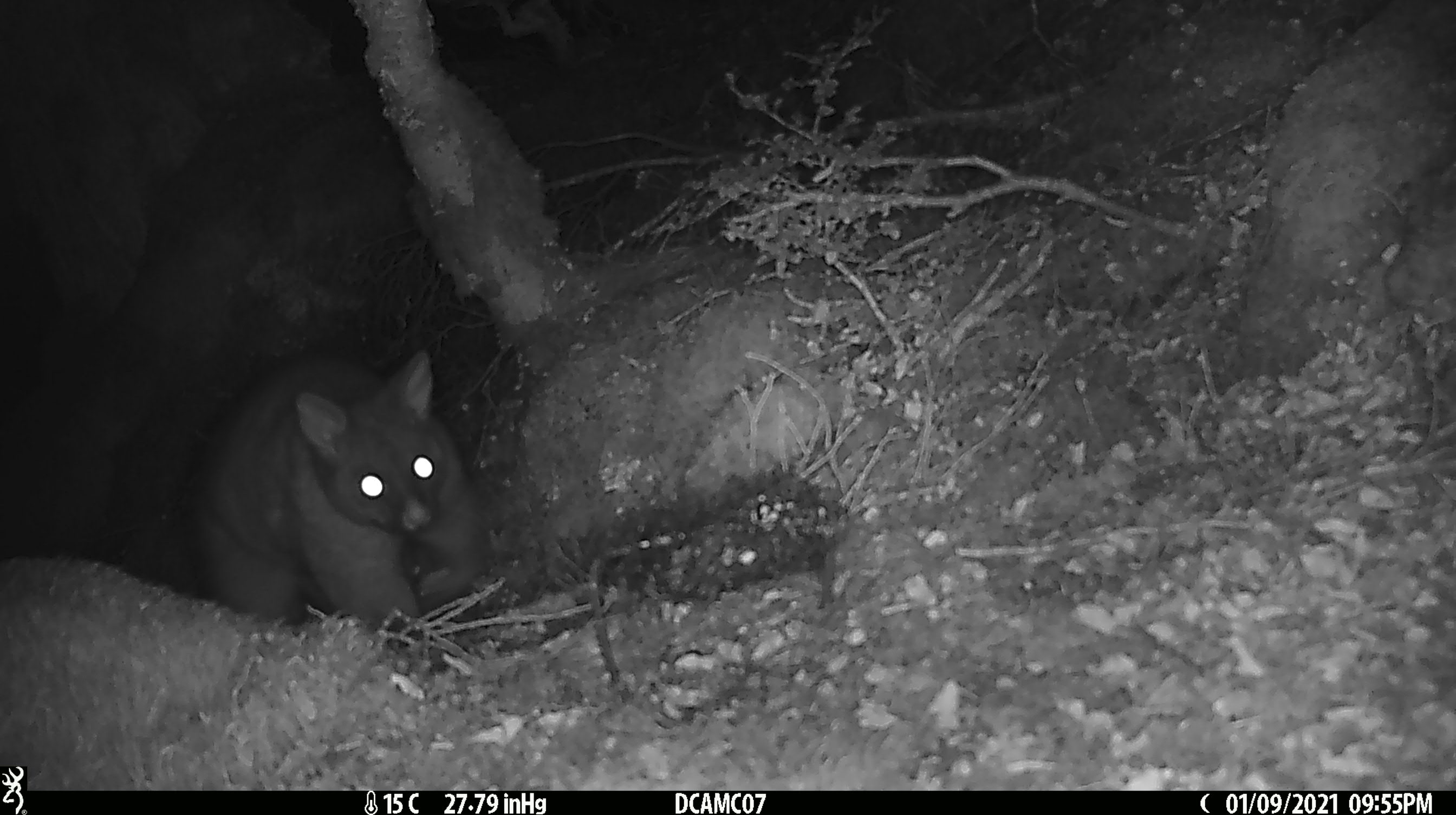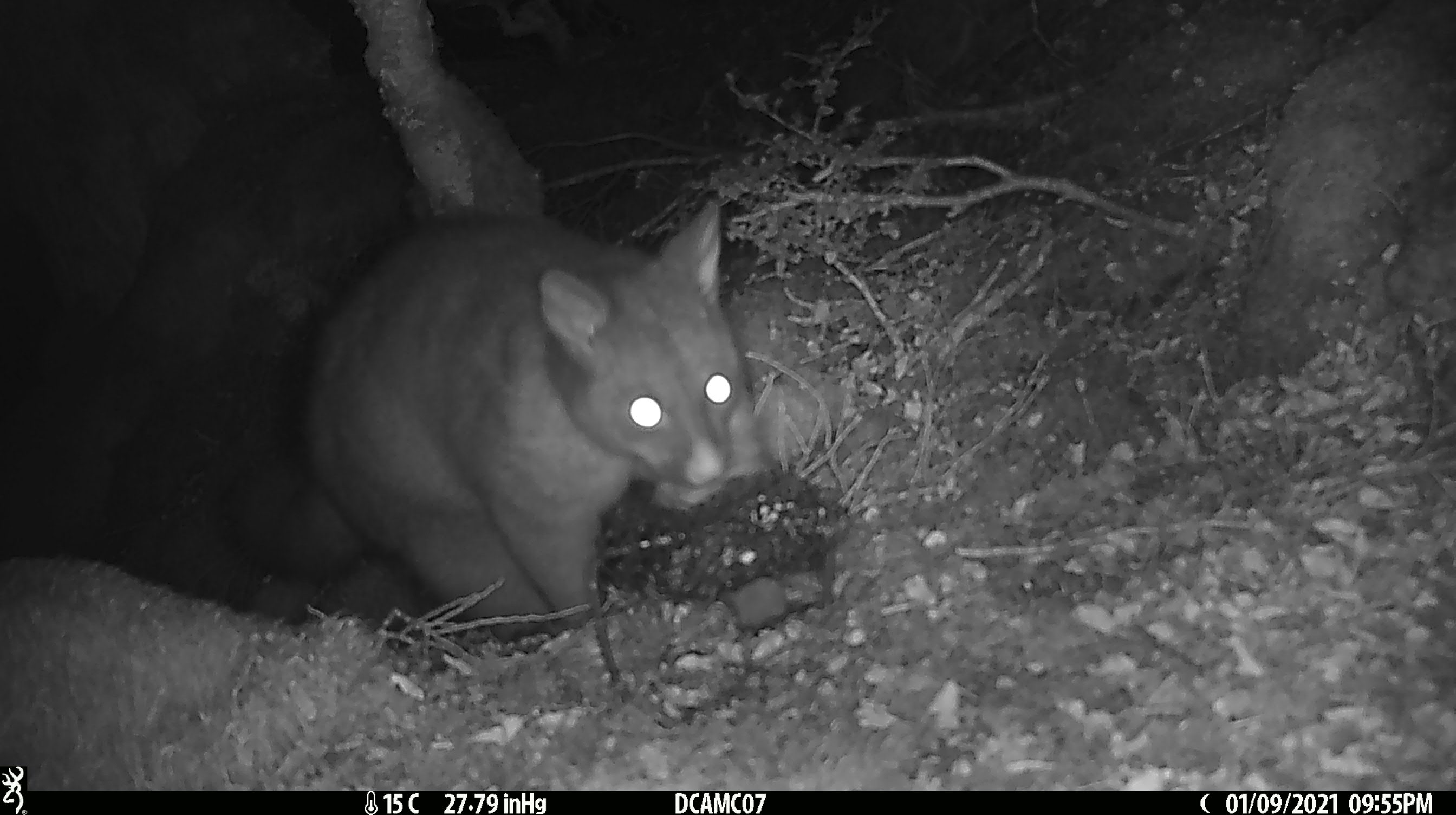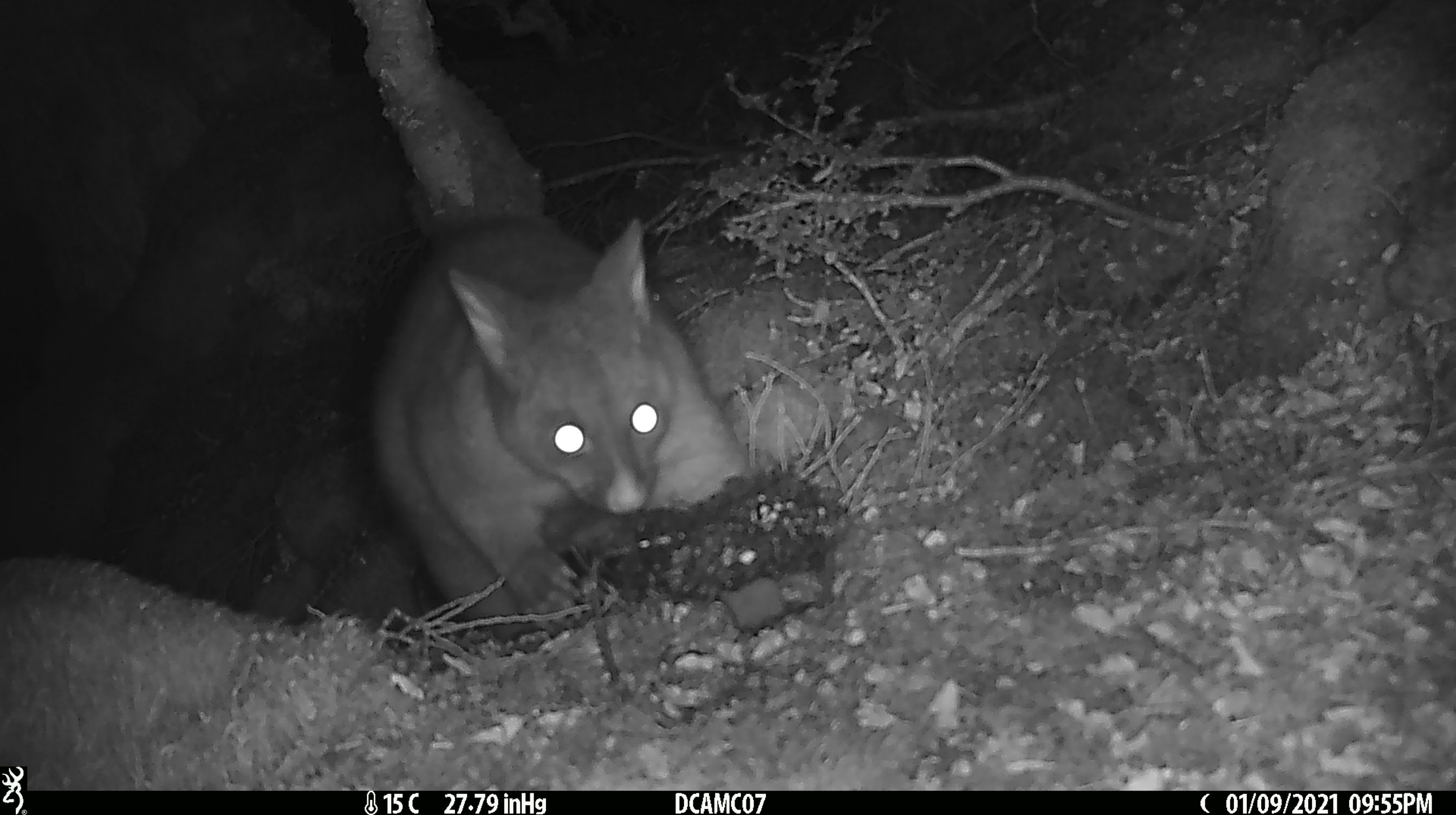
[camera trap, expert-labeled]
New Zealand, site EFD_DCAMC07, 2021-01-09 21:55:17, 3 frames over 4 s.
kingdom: Animalia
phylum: Chordata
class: Mammalia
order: Diprotodontia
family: Phalangeridae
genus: Trichosurus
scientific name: Trichosurus vulpecula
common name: common brushtail possum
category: possum